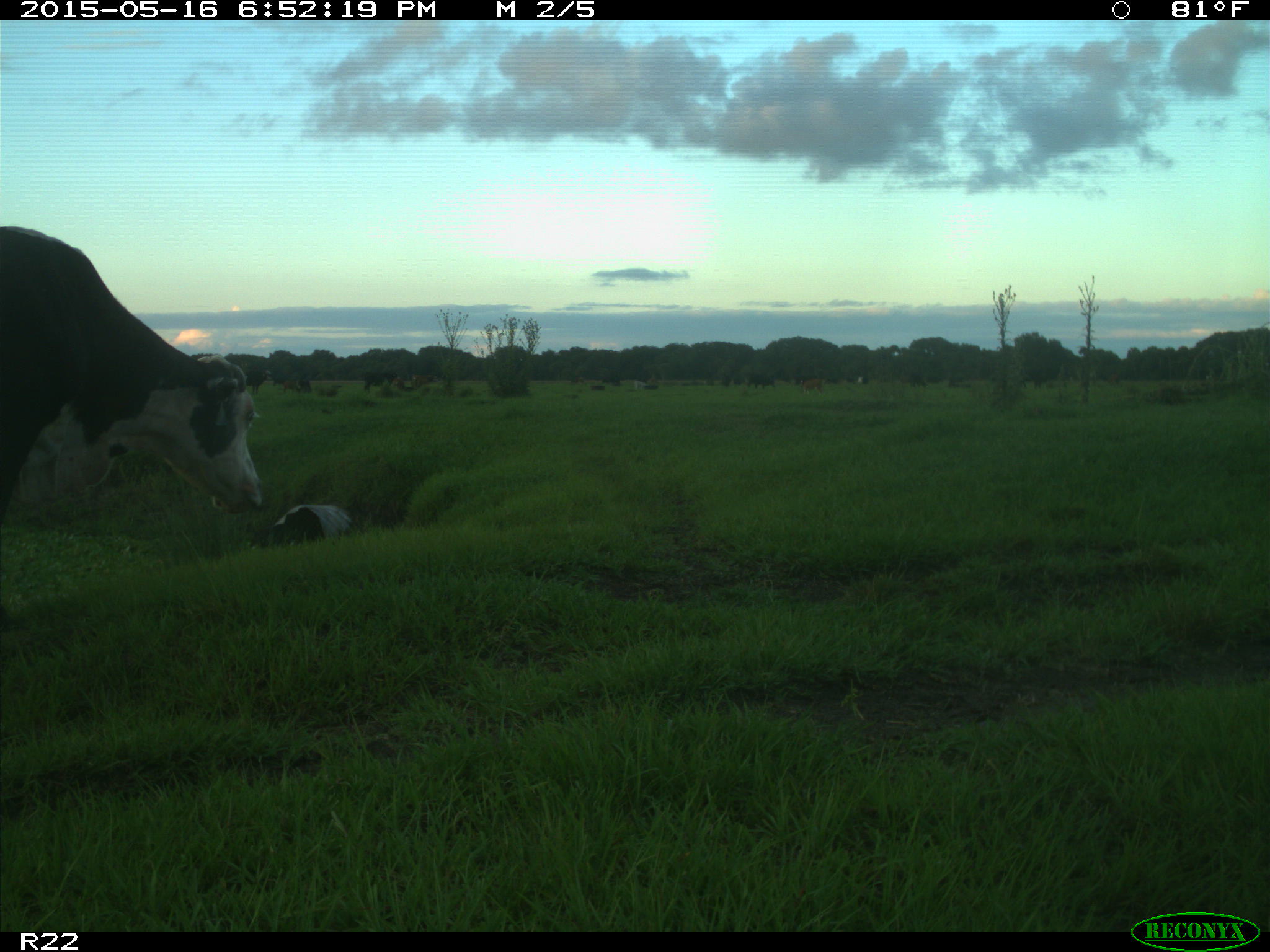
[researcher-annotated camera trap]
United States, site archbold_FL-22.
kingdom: Animalia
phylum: Chordata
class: Mammalia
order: Artiodactyla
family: Bovidae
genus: Bos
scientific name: Bos taurus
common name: domestic cow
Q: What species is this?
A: Bos taurus (domestic cow).